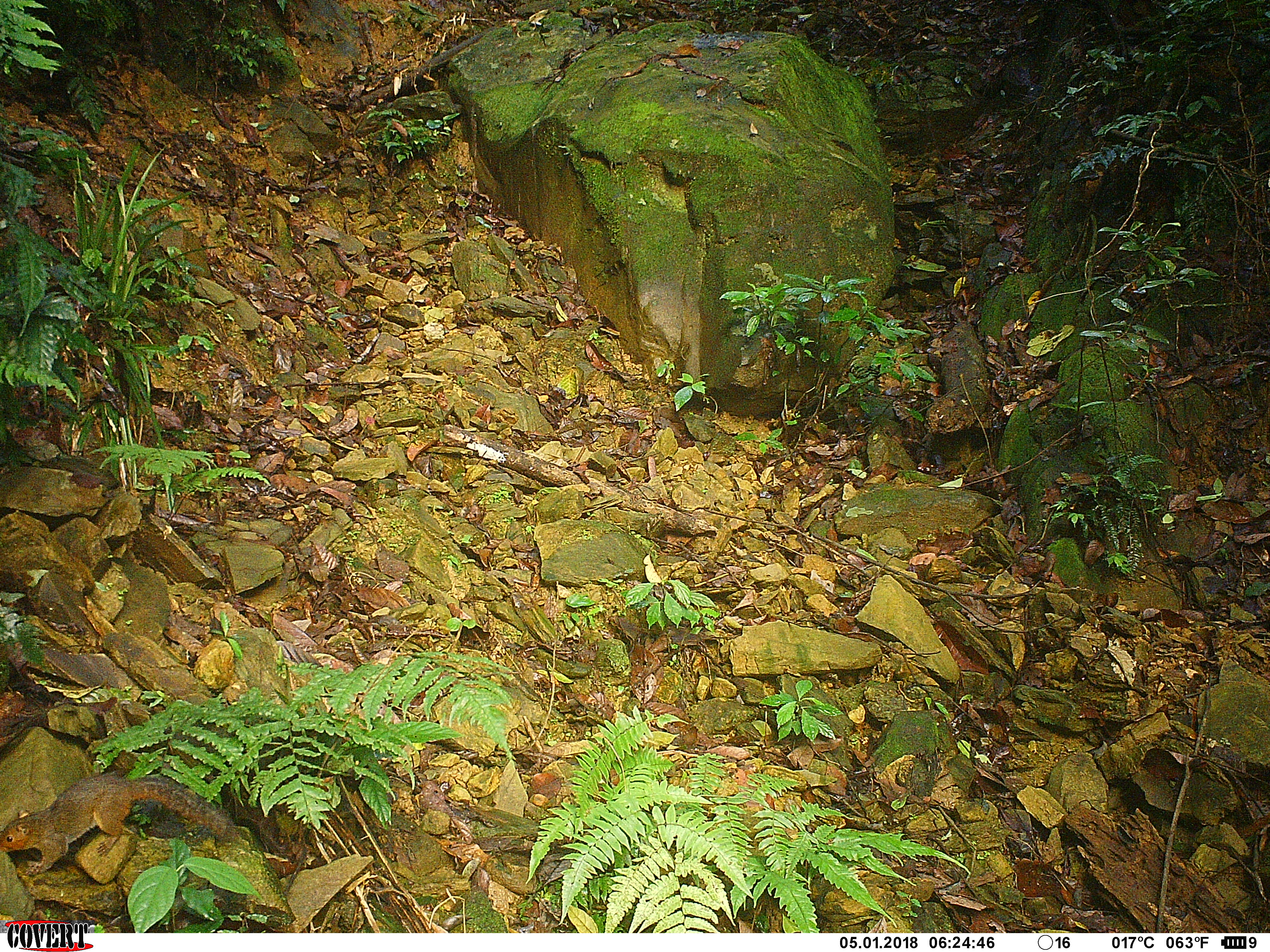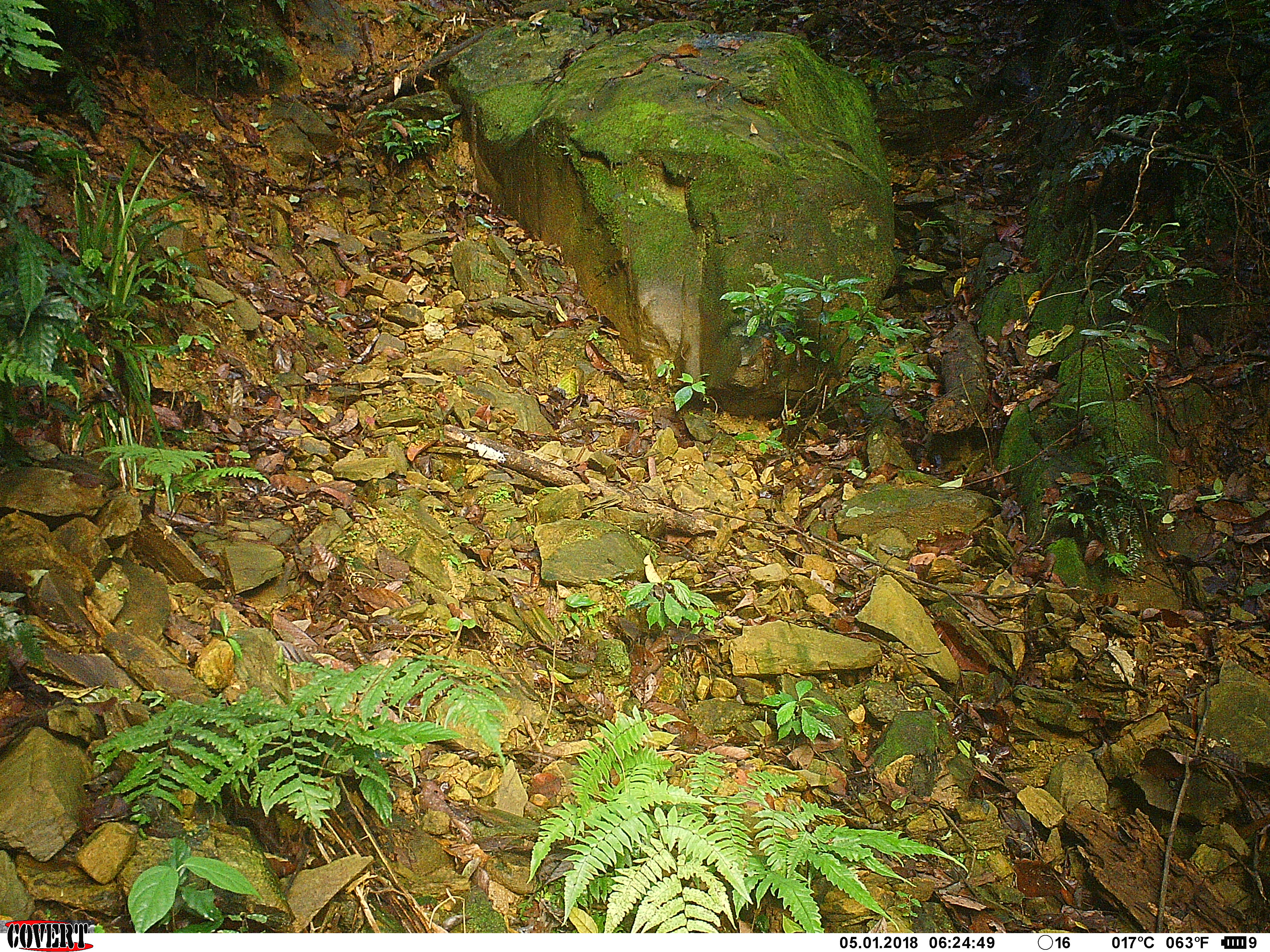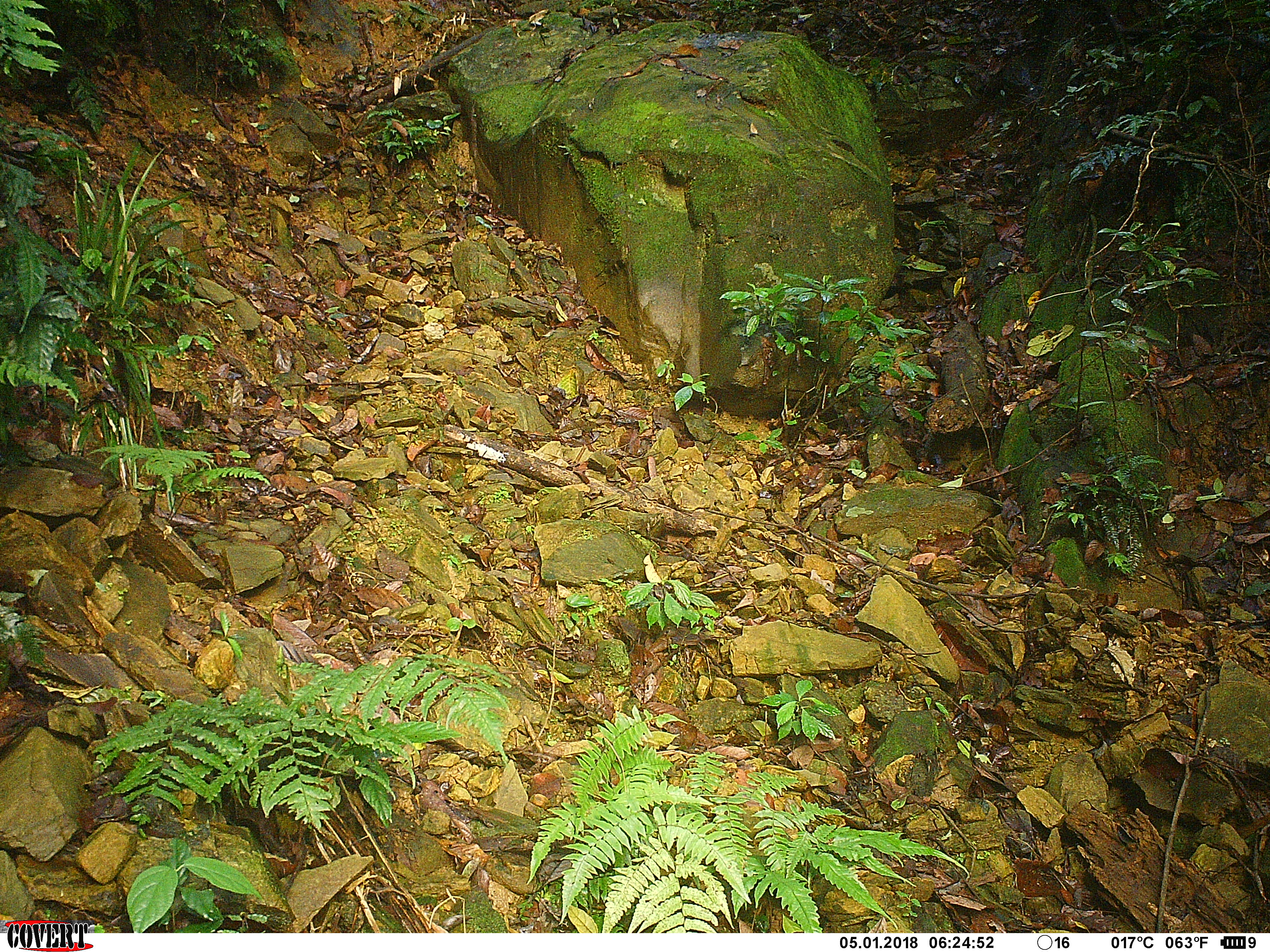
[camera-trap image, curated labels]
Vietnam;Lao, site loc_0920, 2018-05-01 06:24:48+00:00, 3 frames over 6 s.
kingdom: Animalia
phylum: Chordata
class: Mammalia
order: Rodentia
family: Sciuridae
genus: Dremomys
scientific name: Dremomys rufigenis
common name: red-cheeked squirrel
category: red cheeked squirrel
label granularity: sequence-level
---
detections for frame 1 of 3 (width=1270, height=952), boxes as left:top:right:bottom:
red cheeked squirrel: 0:770:236:874